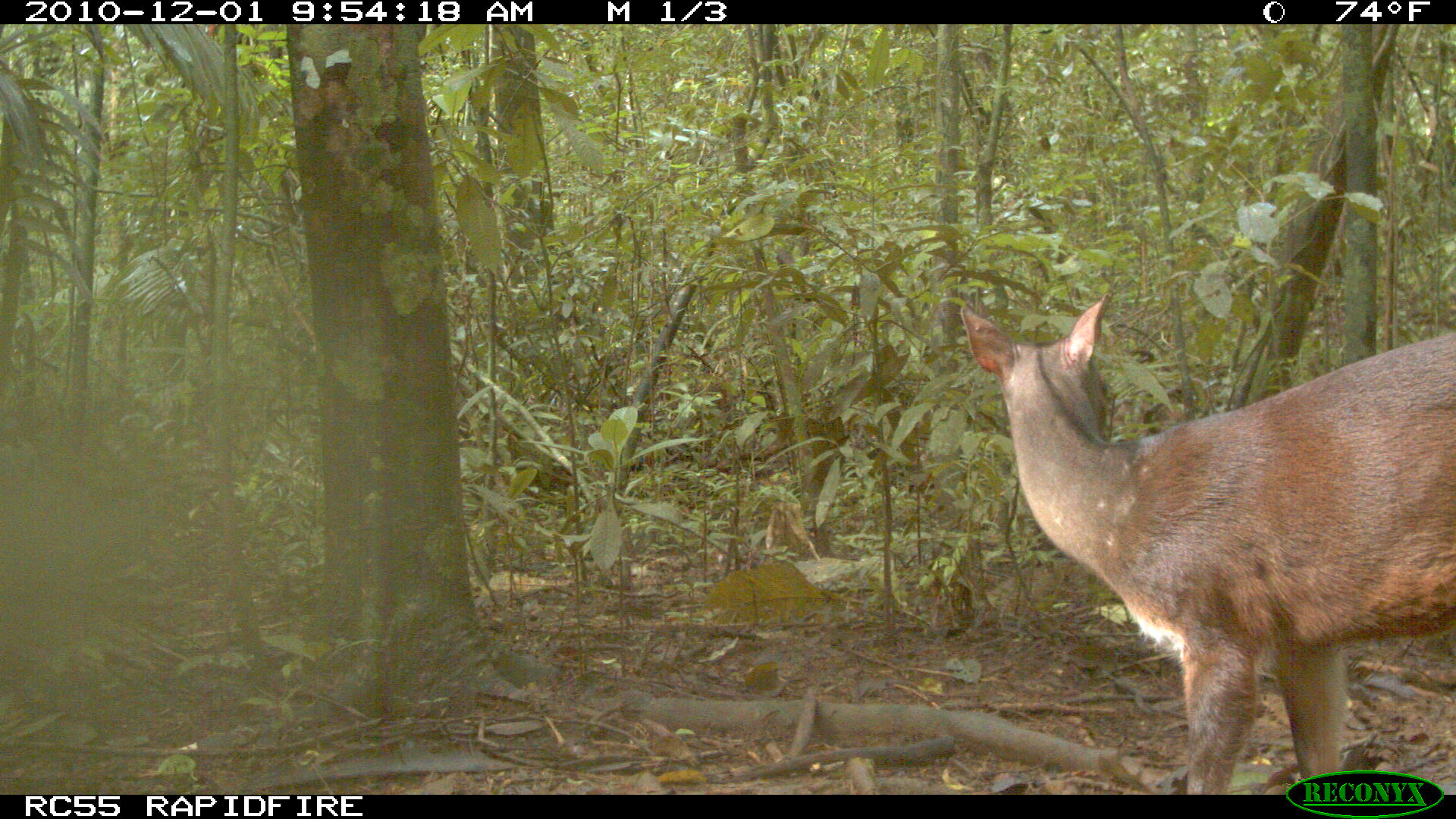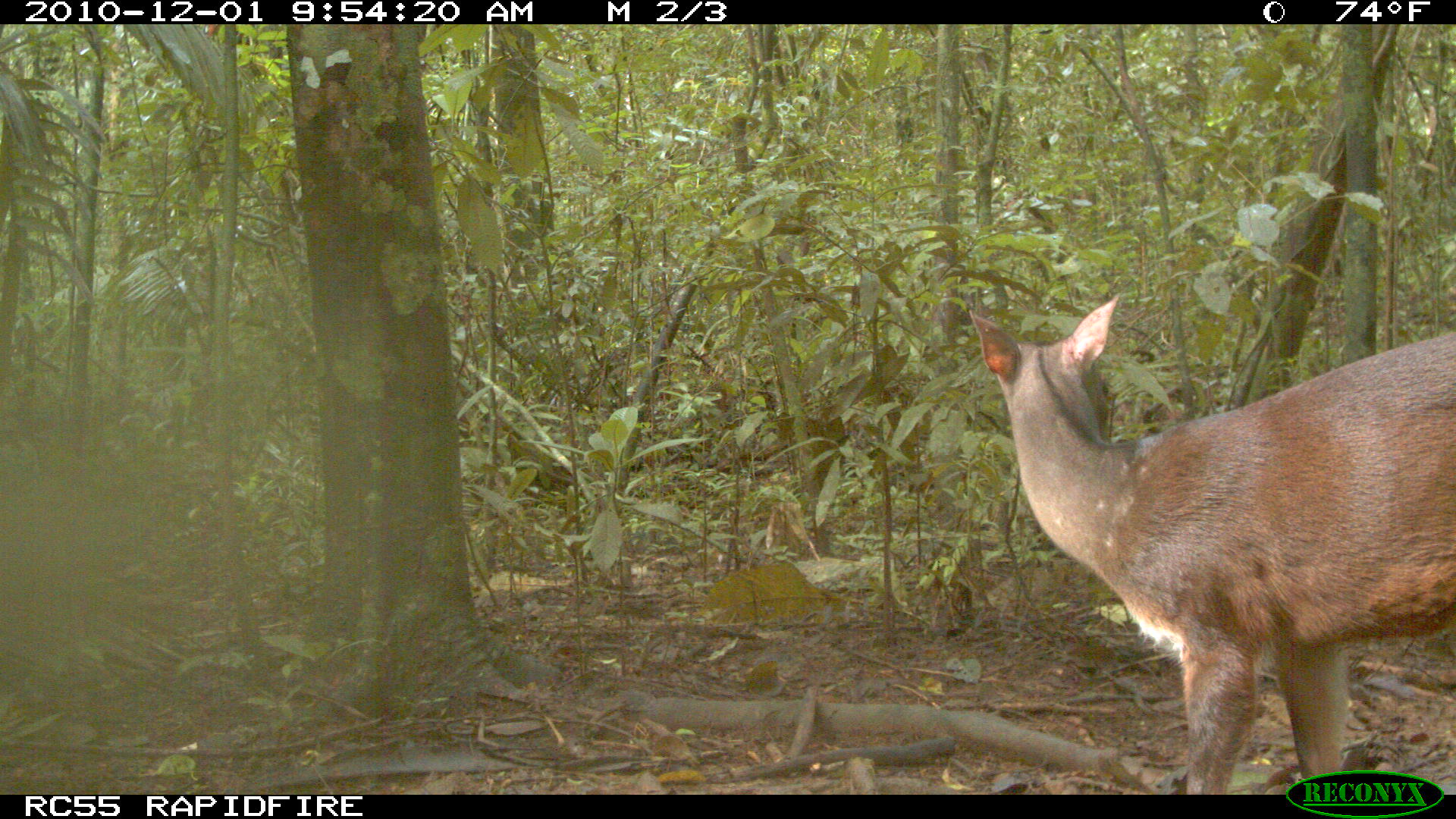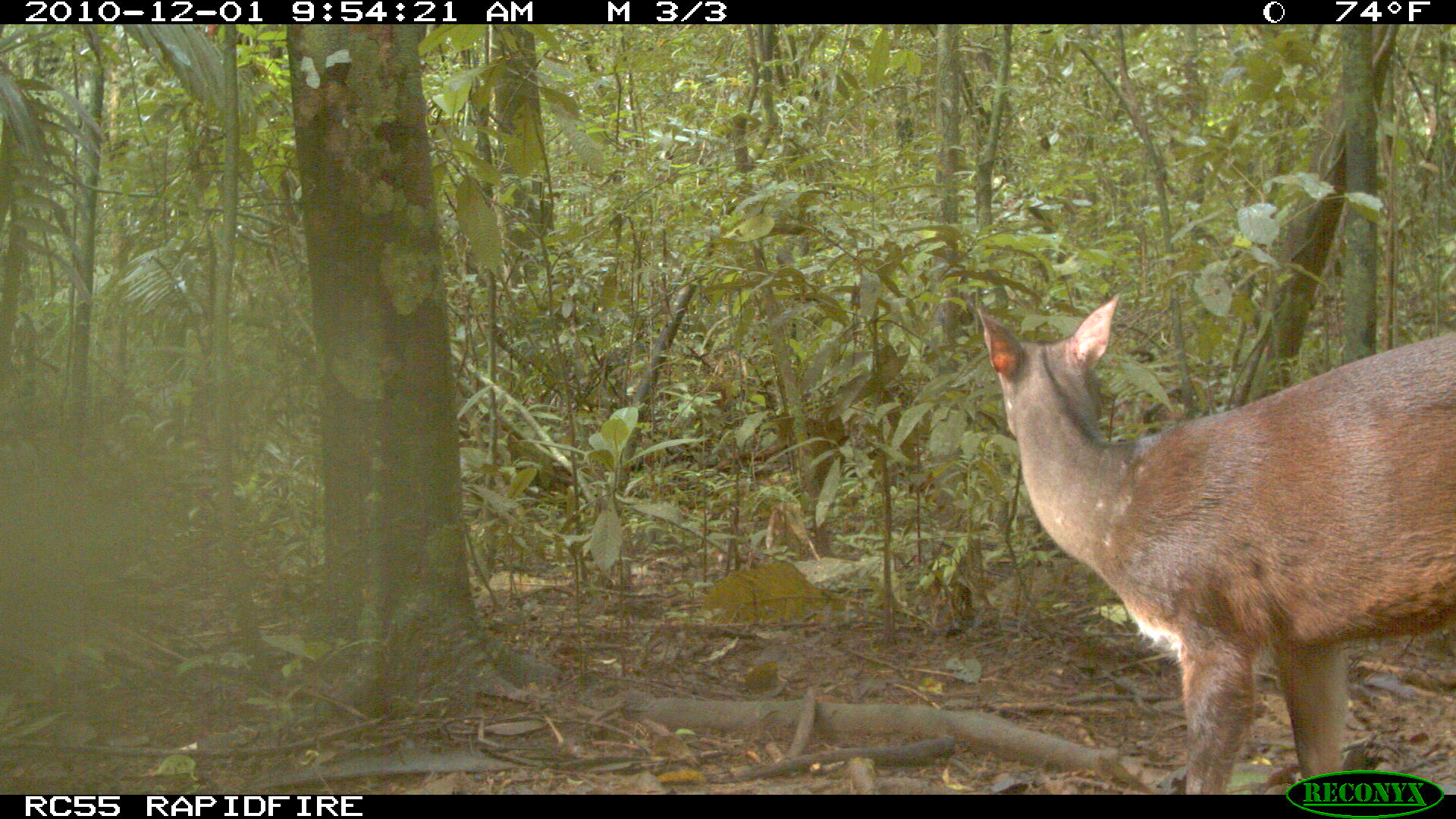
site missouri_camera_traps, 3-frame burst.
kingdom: Animalia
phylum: Chordata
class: Mammalia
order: Artiodactyla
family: Cervidae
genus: Mazama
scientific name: Mazama americana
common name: red brocket deer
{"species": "red brocket deer (Mazama americana)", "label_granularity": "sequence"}